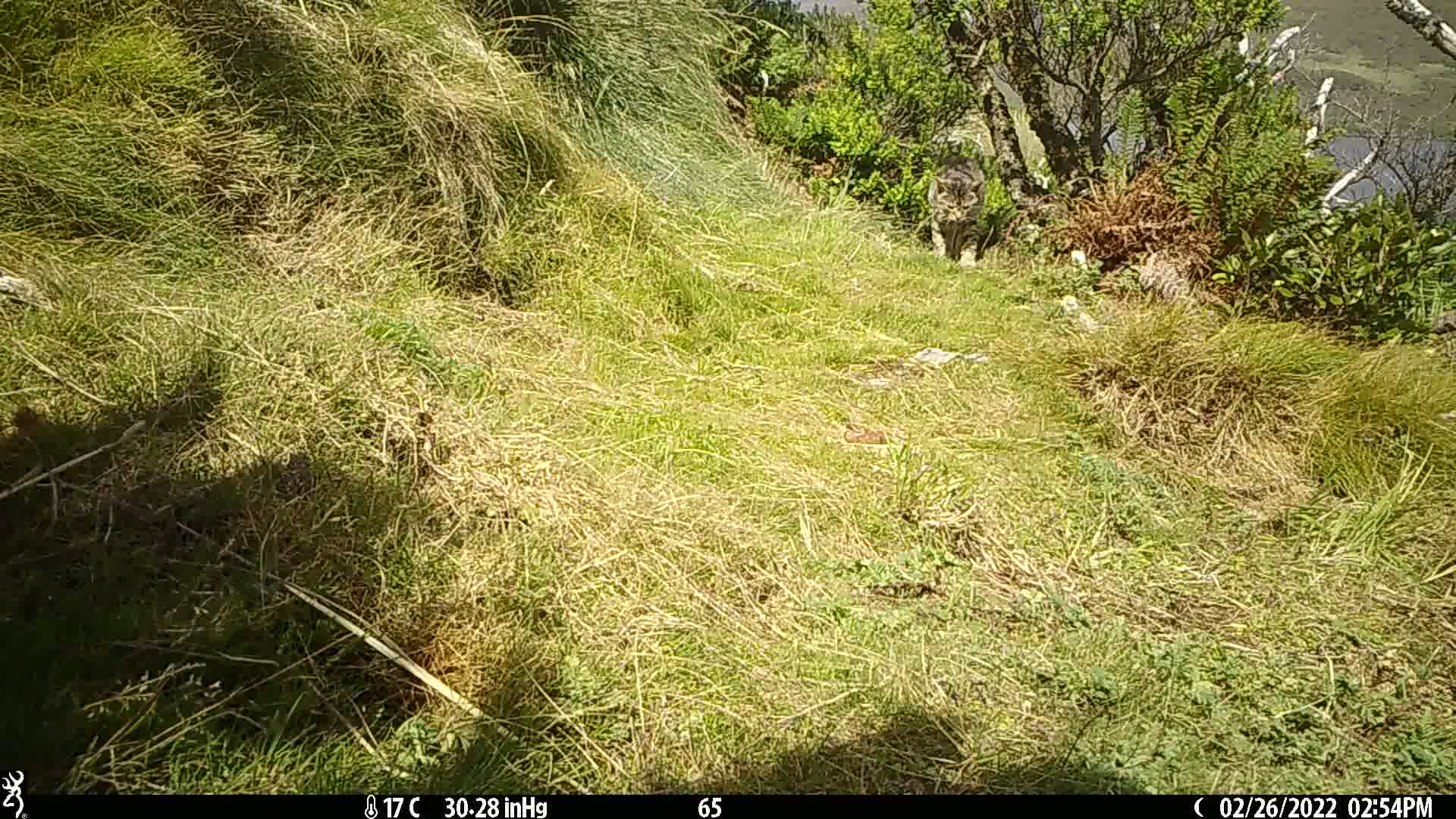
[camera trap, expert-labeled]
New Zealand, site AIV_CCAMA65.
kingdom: Animalia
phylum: Chordata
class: Mammalia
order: Carnivora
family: Felidae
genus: Felis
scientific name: Felis catus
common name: domestic cat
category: cat